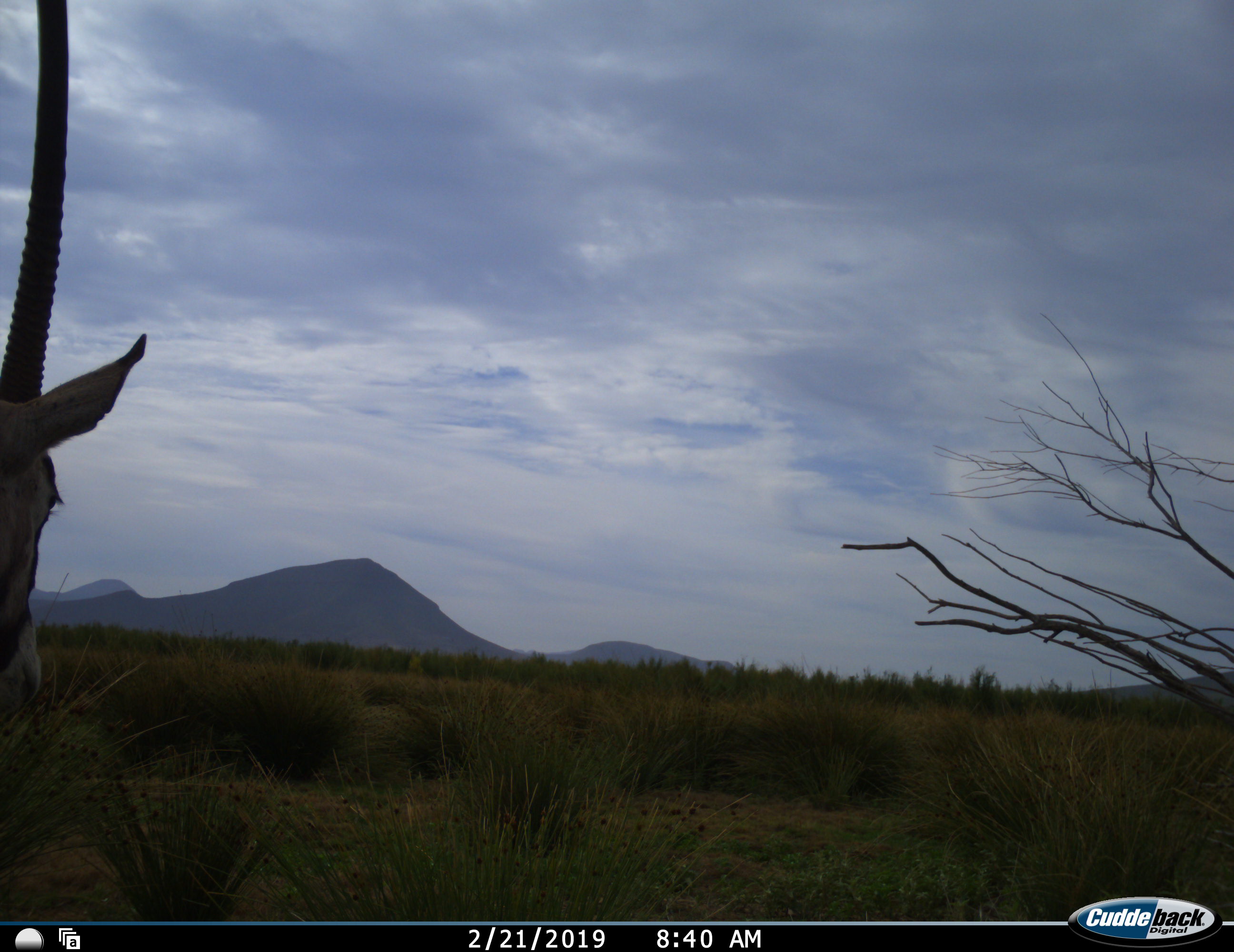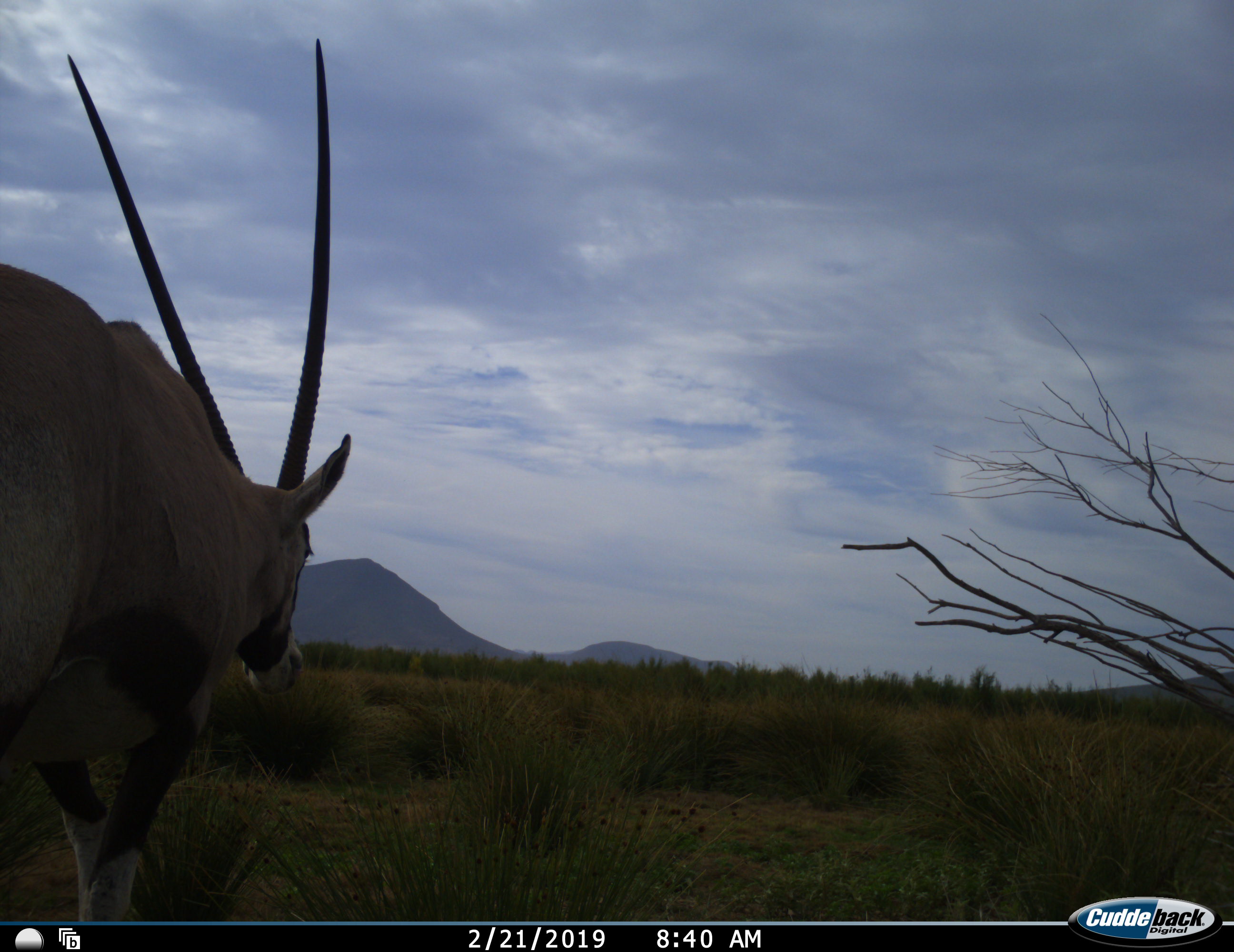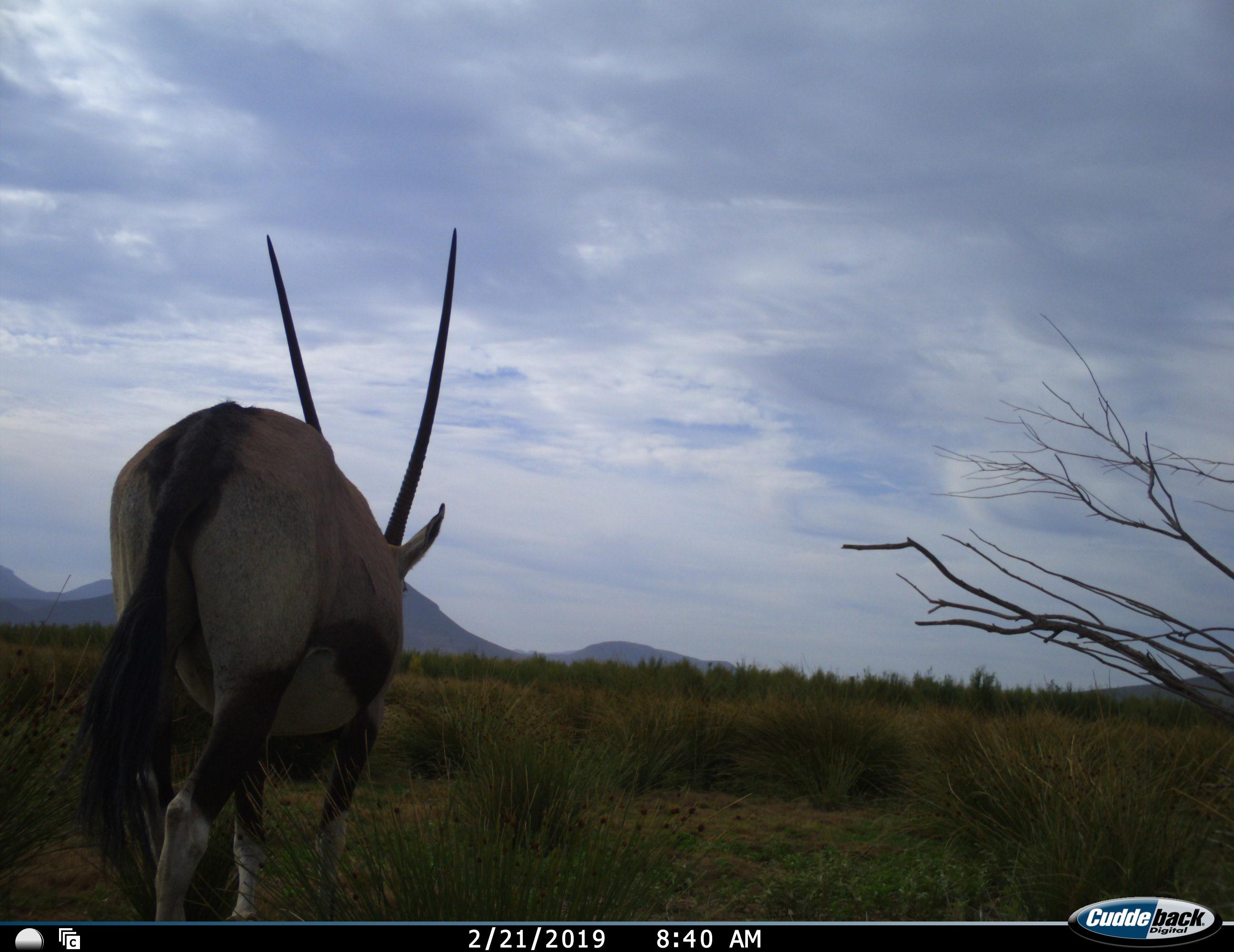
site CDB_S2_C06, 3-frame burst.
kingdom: Animalia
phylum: Chordata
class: Mammalia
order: Artiodactyla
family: Bovidae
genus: Oryx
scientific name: Oryx gazella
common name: gemsbok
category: oryx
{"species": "oryx (gemsbok) (Oryx gazella)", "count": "1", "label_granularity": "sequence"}